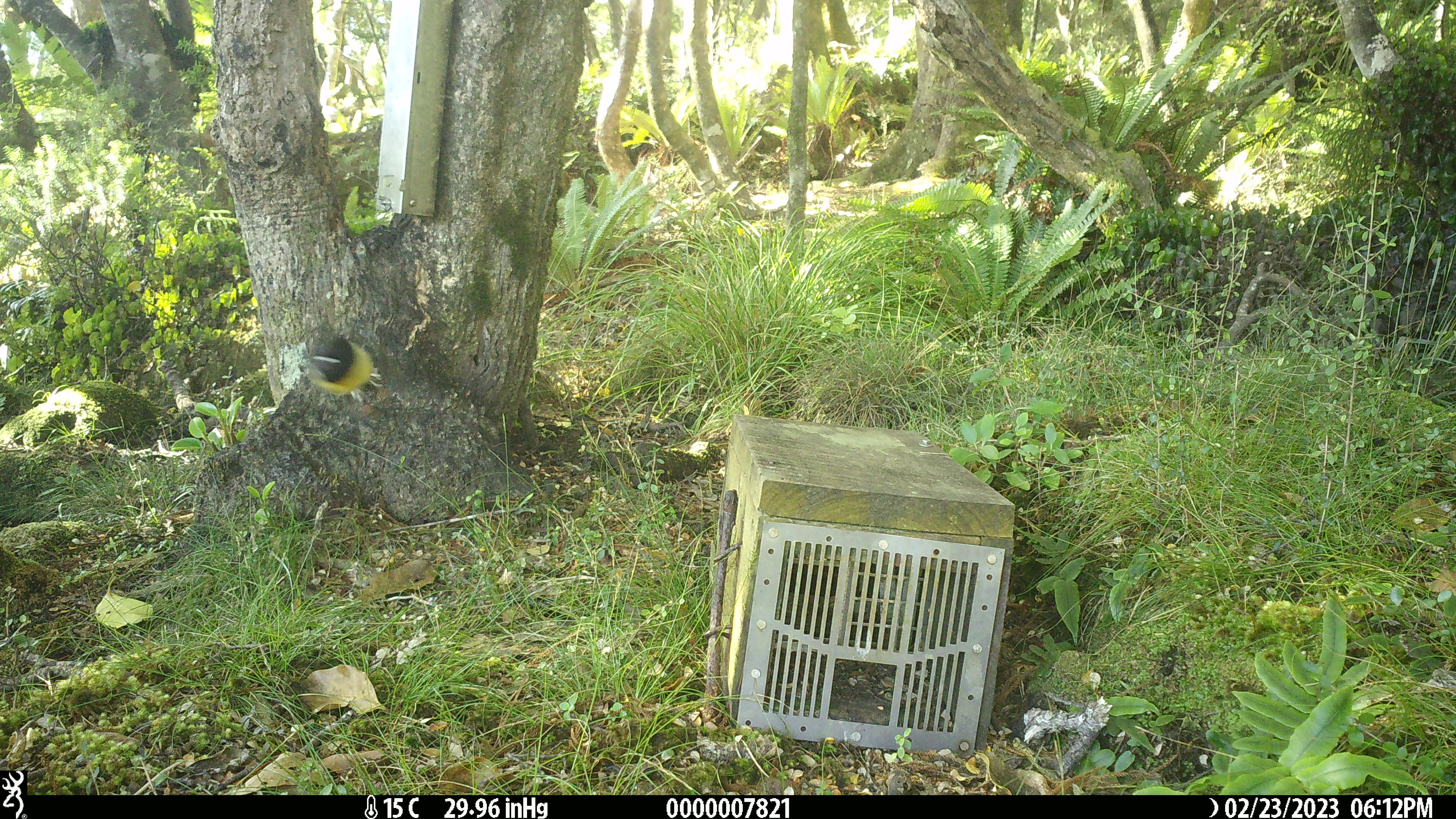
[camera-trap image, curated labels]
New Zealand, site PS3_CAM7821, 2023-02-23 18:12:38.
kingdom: Animalia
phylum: Chordata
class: Aves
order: Passeriformes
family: Petroicidae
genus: Petroica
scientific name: Petroica macrocephala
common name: tomtit